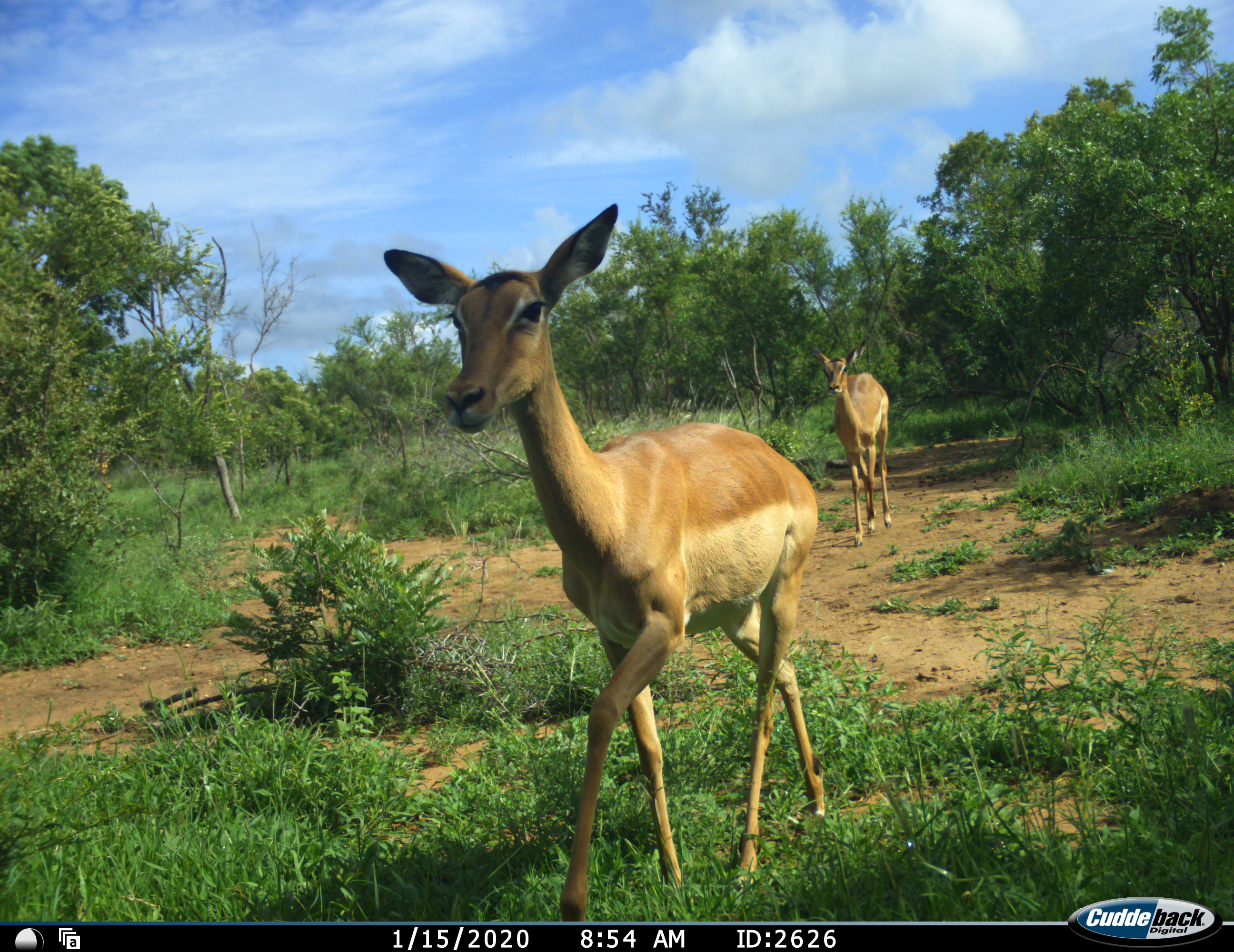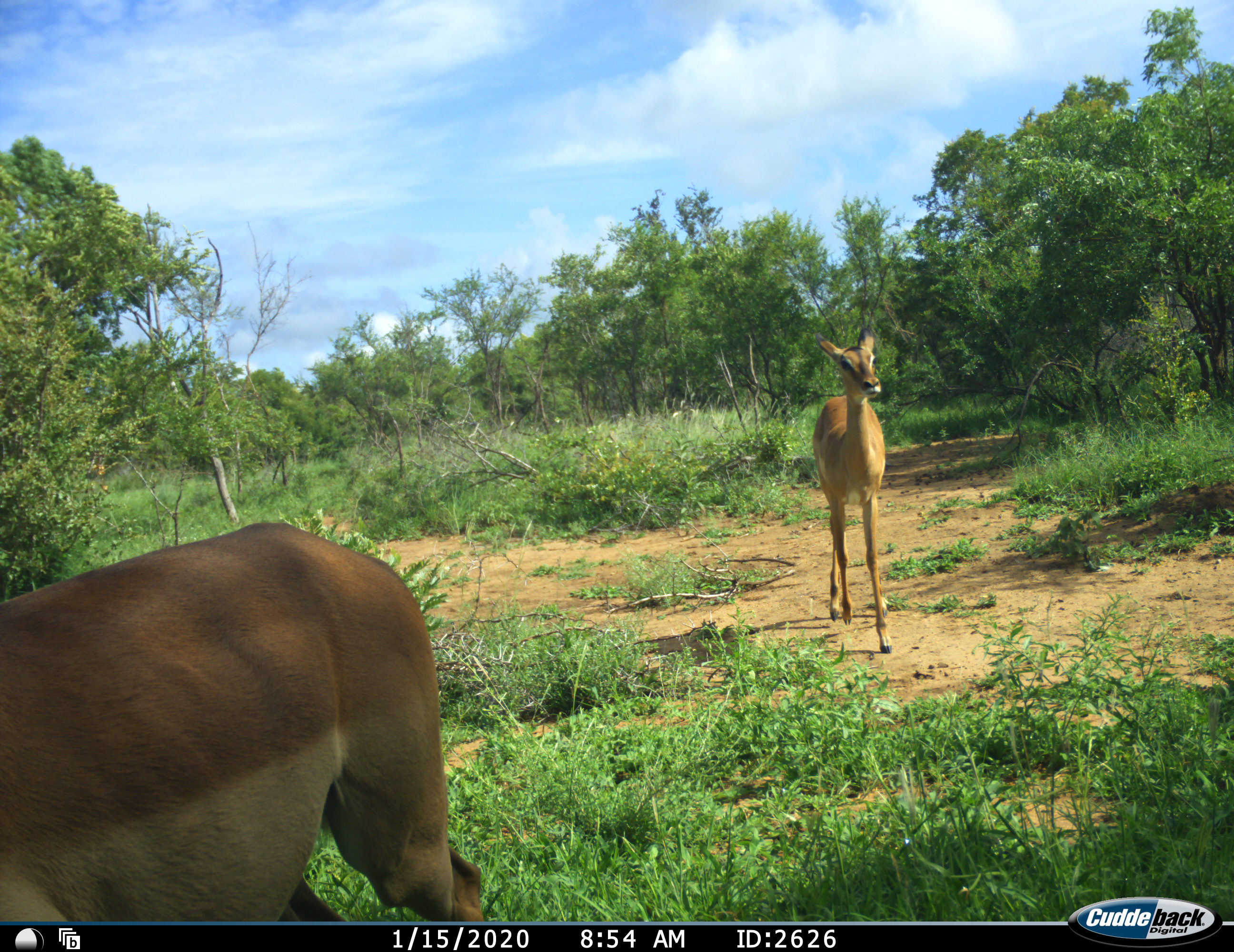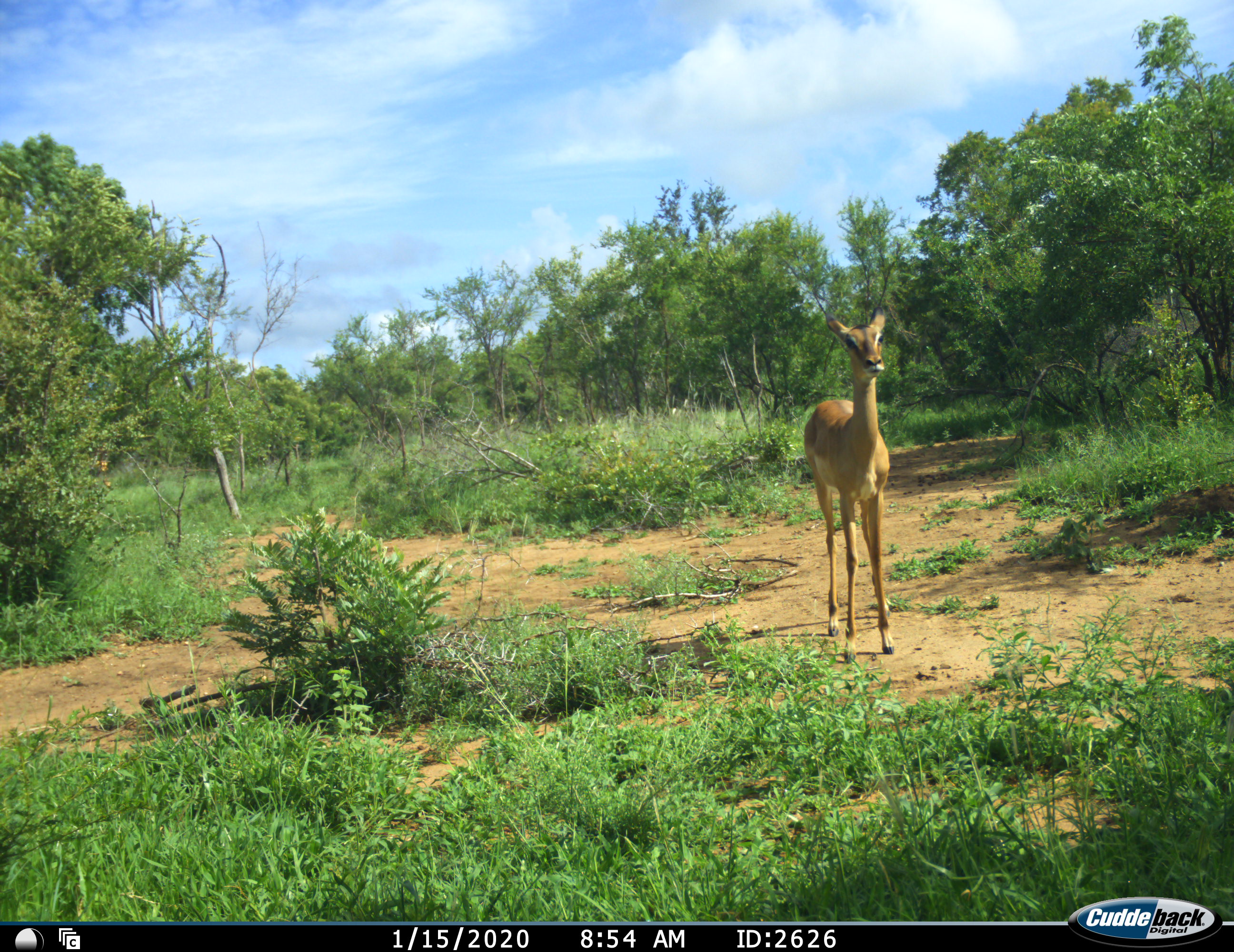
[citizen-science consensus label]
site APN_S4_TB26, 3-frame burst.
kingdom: Animalia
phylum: Chordata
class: Mammalia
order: Artiodactyla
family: Bovidae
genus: Aepyceros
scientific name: Aepyceros melampus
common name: impala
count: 2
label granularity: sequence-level